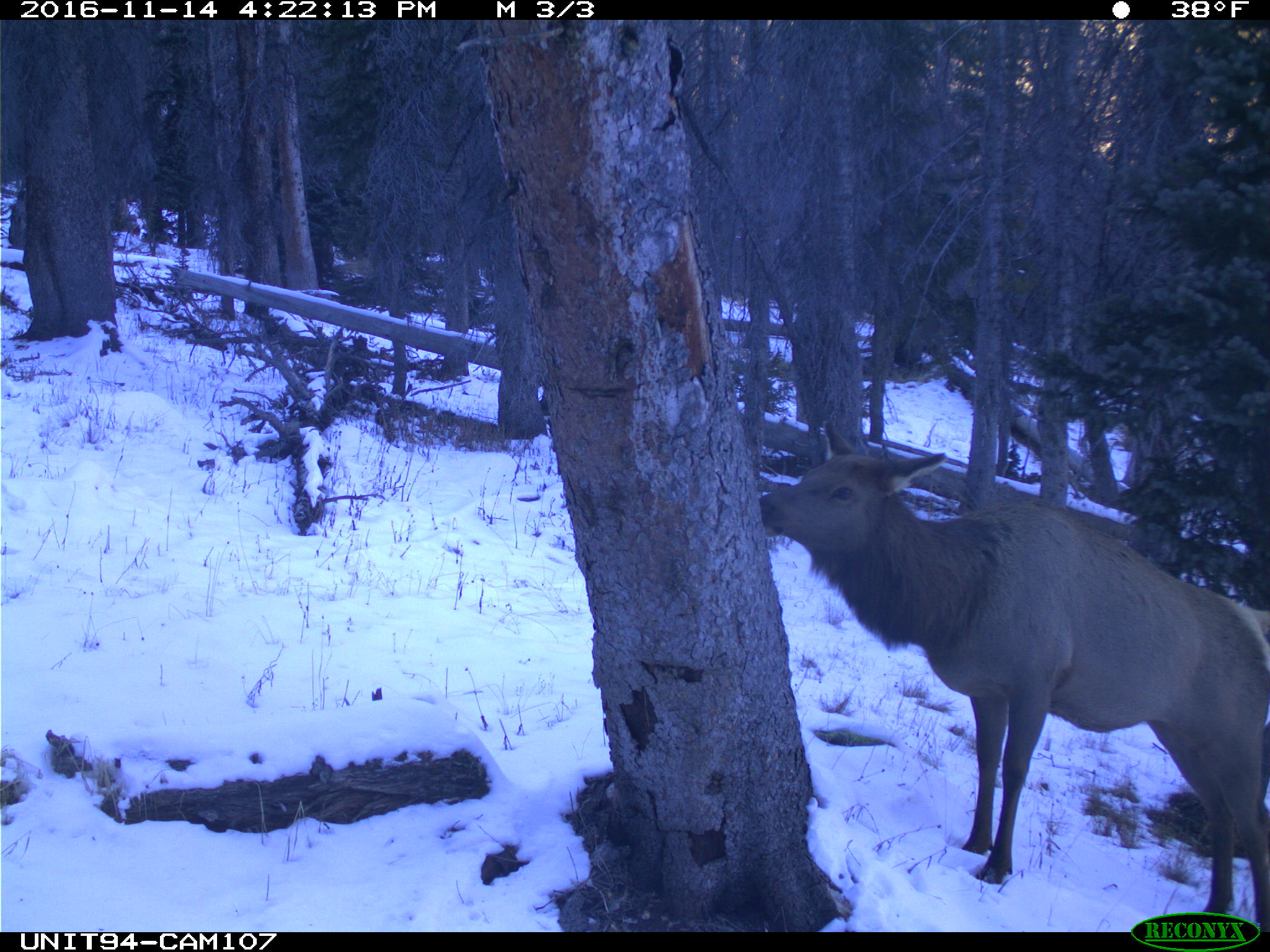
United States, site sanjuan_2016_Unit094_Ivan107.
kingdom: Animalia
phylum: Chordata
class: Mammalia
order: Artiodactyla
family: Cervidae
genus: Cervus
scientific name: Cervus elaphus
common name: red deer